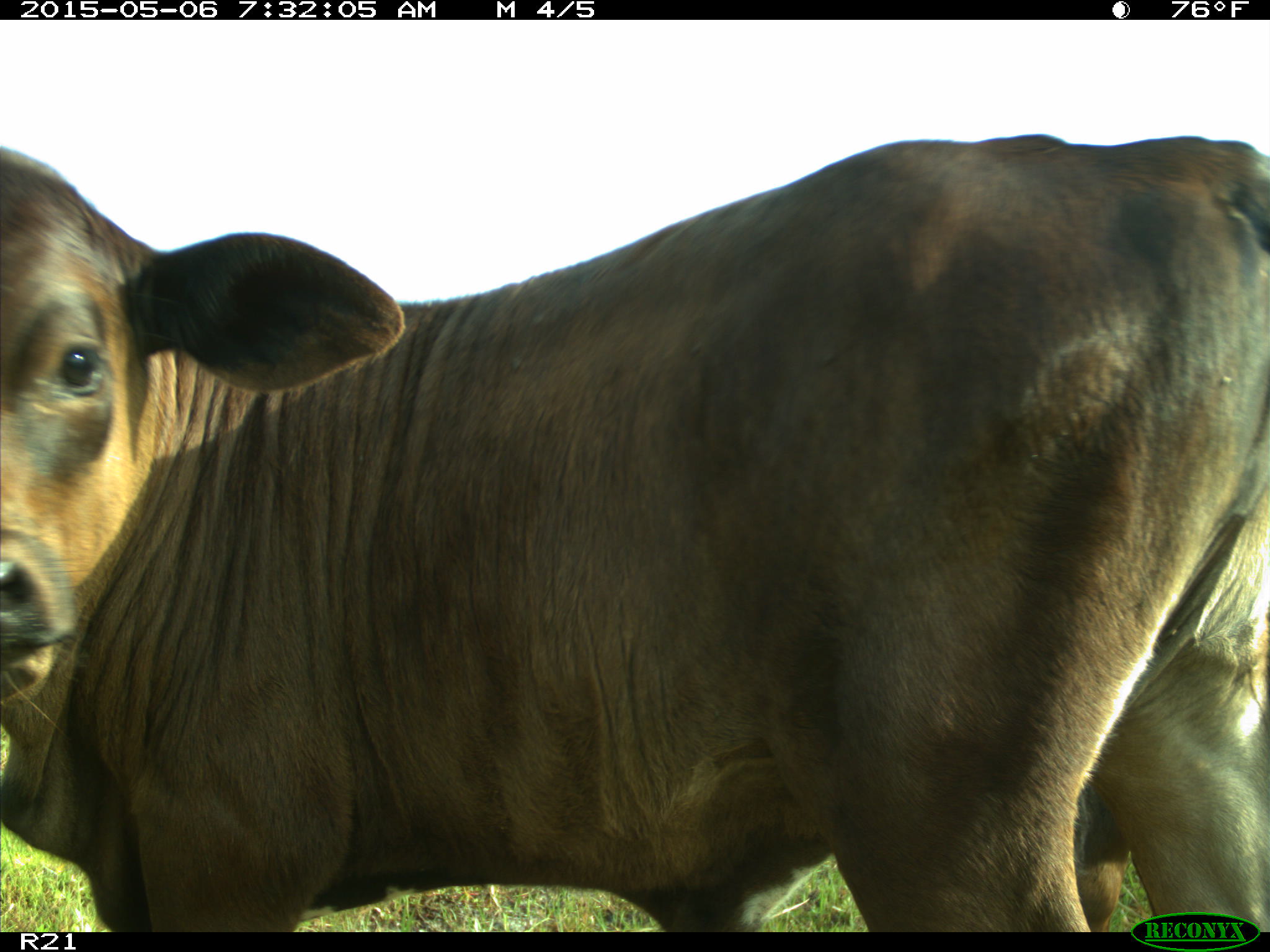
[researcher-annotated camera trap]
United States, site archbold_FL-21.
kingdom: Animalia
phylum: Chordata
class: Mammalia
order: Artiodactyla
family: Bovidae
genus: Bos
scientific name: Bos taurus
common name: domestic cow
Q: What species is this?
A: Bos taurus (domestic cow).